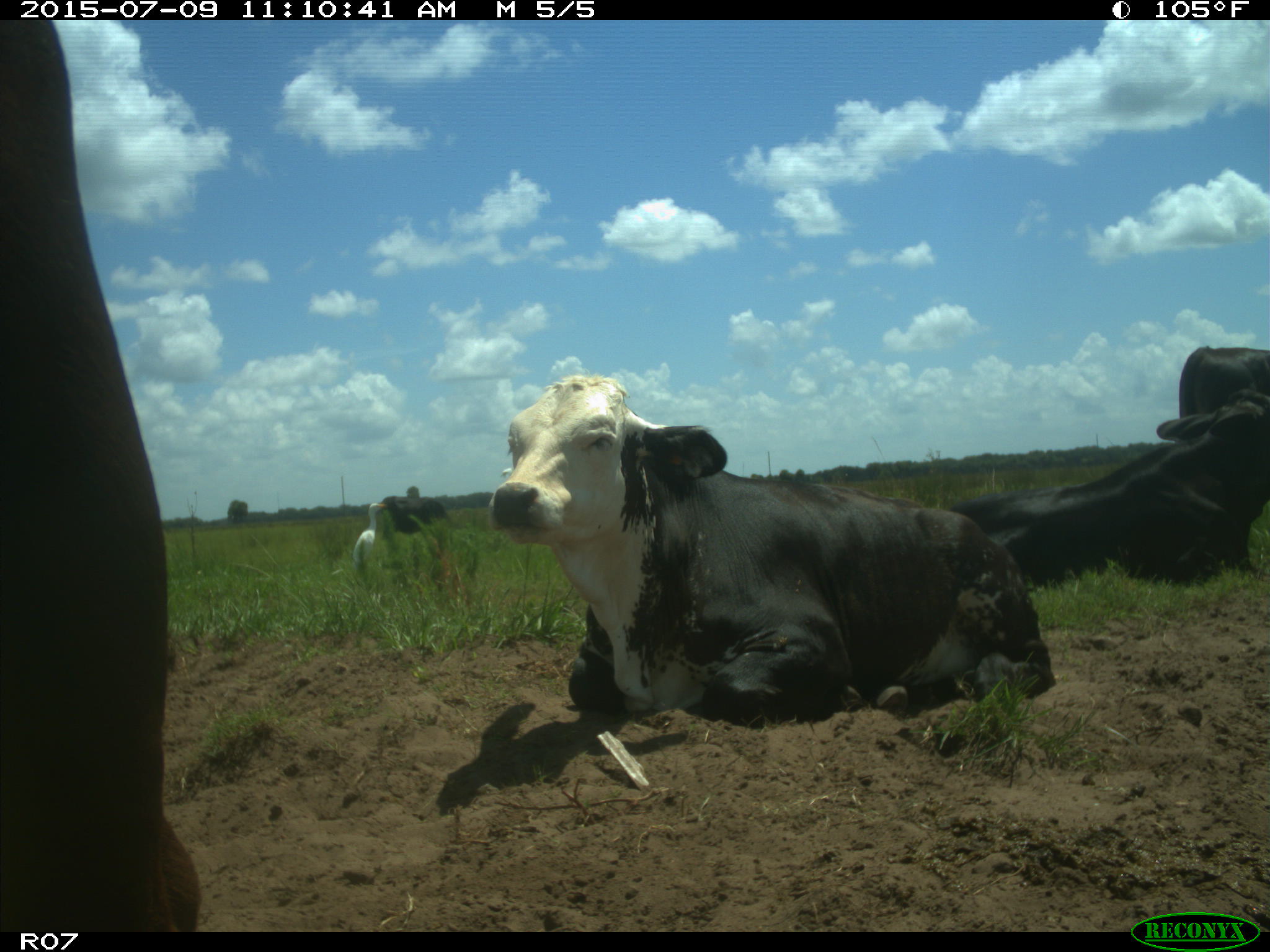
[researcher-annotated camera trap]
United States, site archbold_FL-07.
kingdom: Animalia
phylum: Chordata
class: Mammalia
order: Artiodactyla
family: Bovidae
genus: Bos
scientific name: Bos taurus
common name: domestic cow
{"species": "Bos taurus (domestic cow)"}